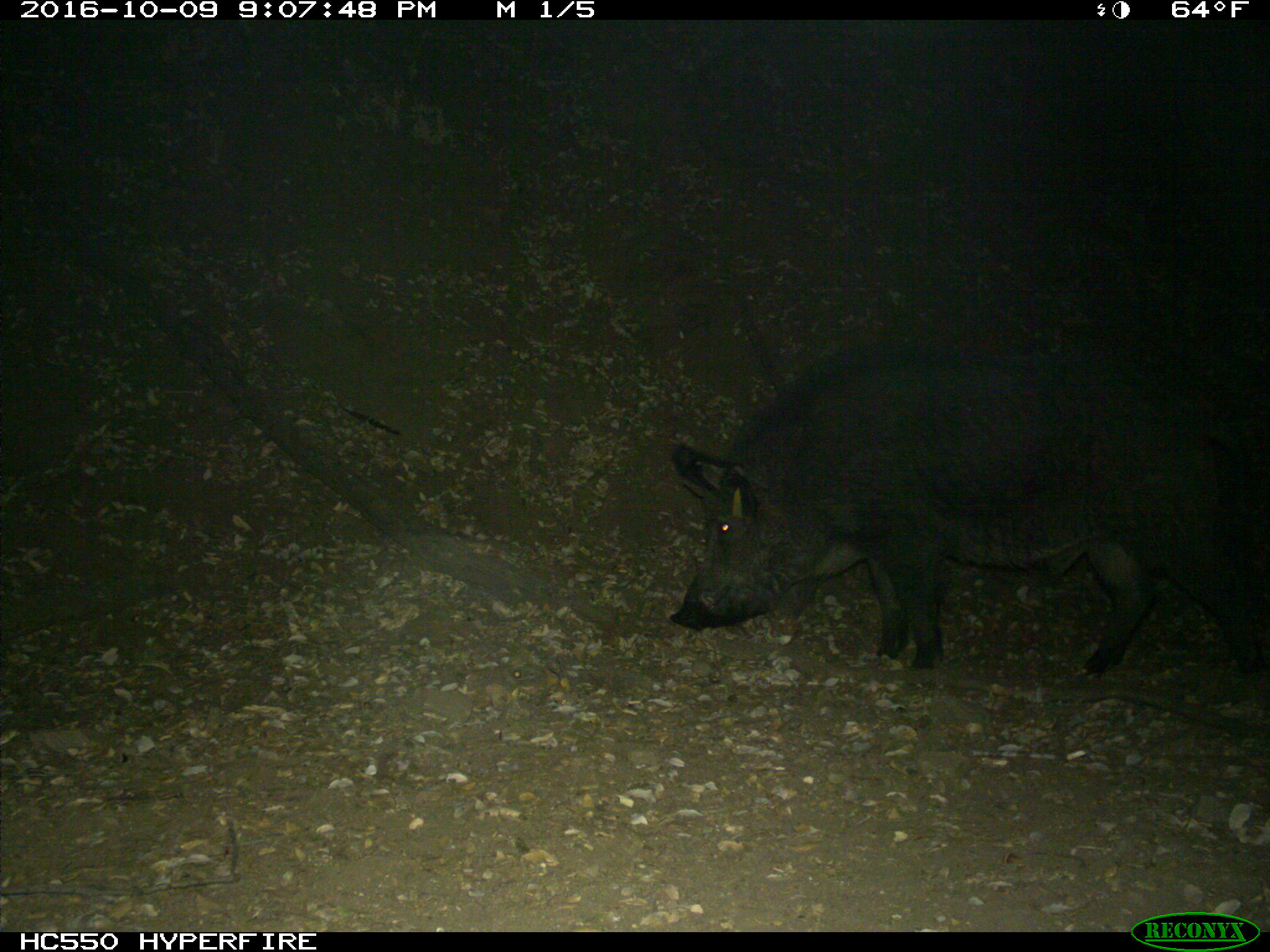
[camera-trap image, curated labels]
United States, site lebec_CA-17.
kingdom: Animalia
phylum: Chordata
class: Mammalia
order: Artiodactyla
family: Suidae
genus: Sus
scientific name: Sus scrofa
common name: wild boar